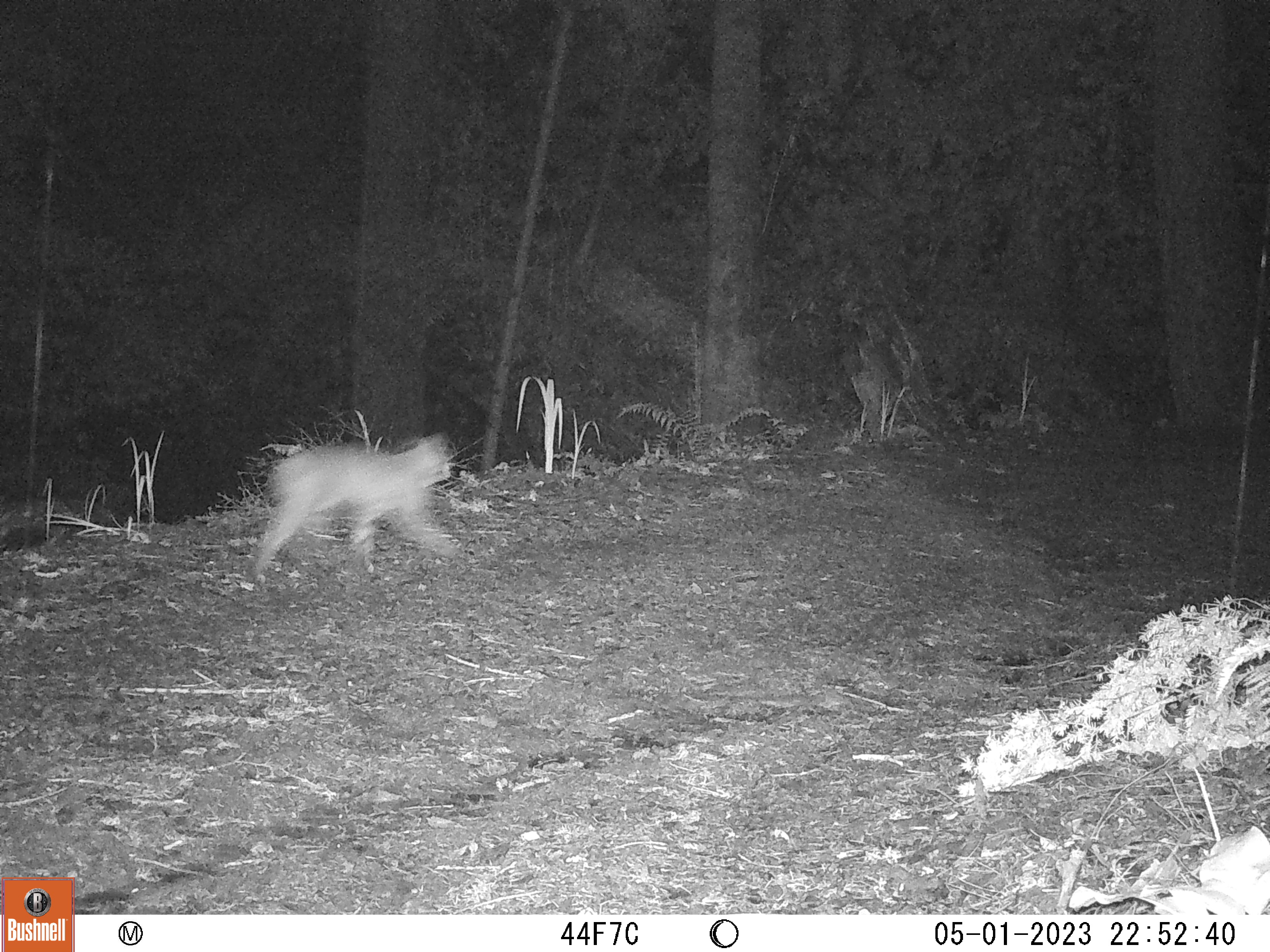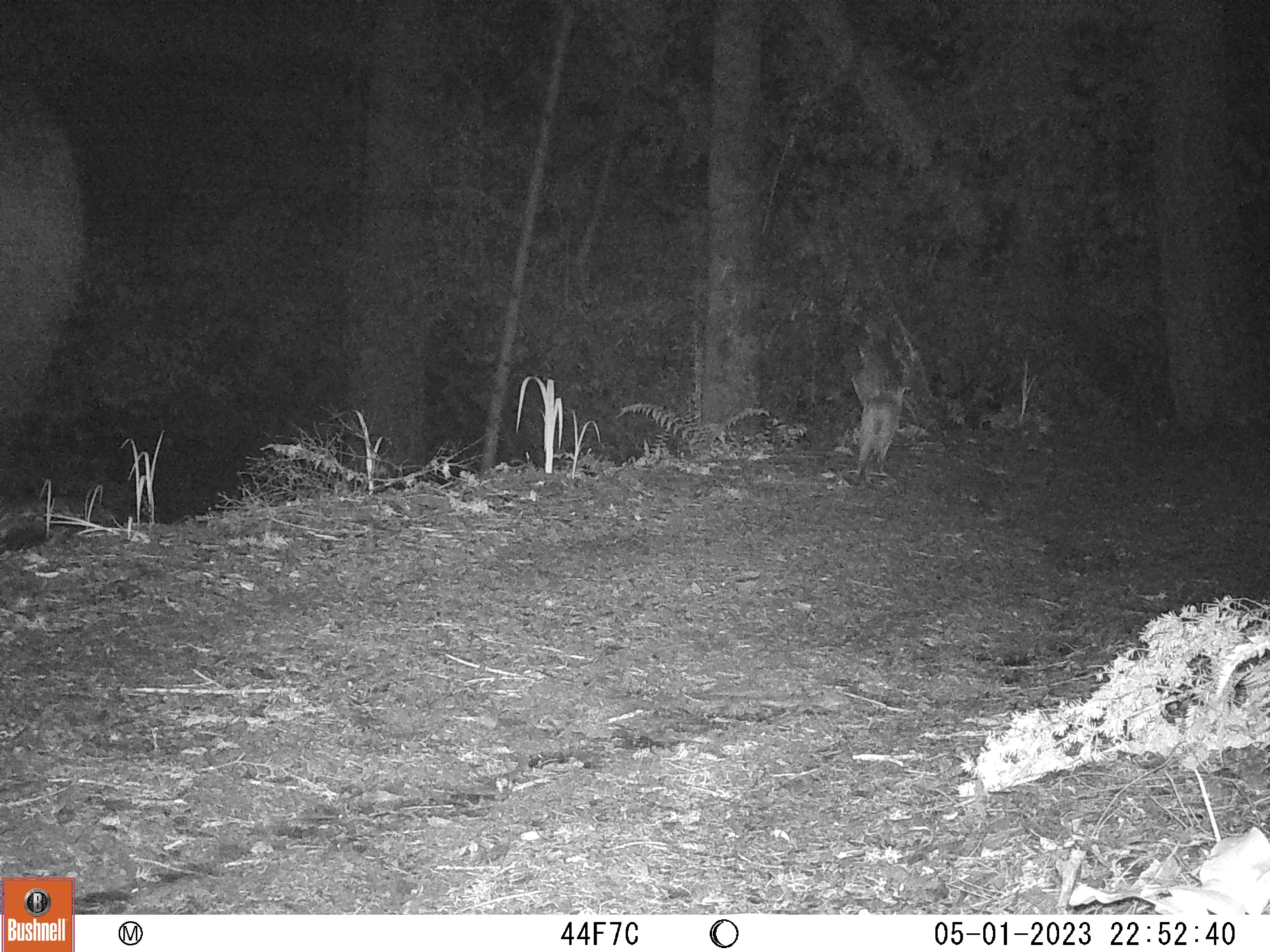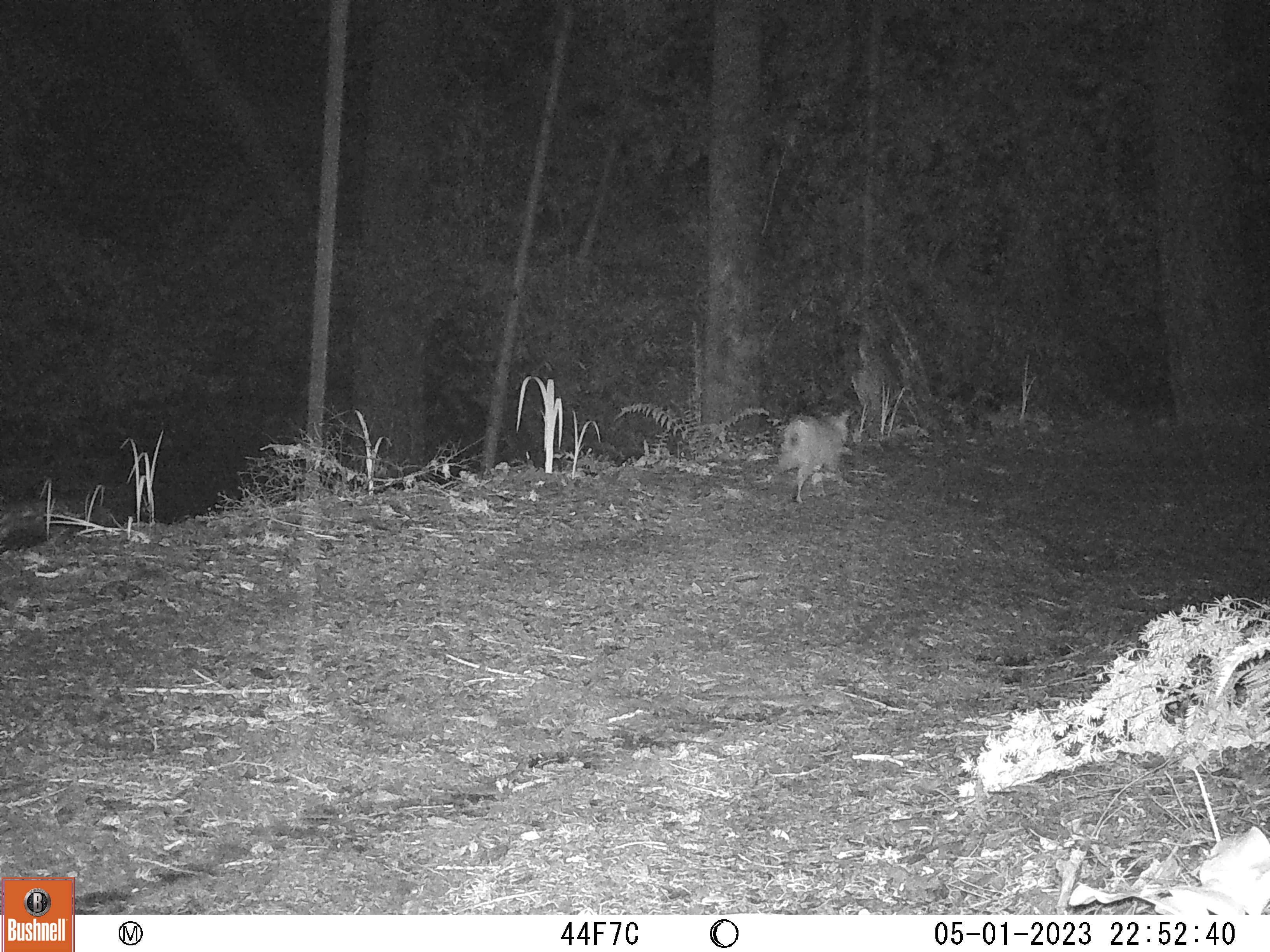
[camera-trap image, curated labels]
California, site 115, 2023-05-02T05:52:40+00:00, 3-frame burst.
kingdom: Animalia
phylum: Chordata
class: Mammalia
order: Carnivora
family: Felidae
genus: Lynx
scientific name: Lynx rufus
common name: bobcat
Bobcat (Lynx rufus).